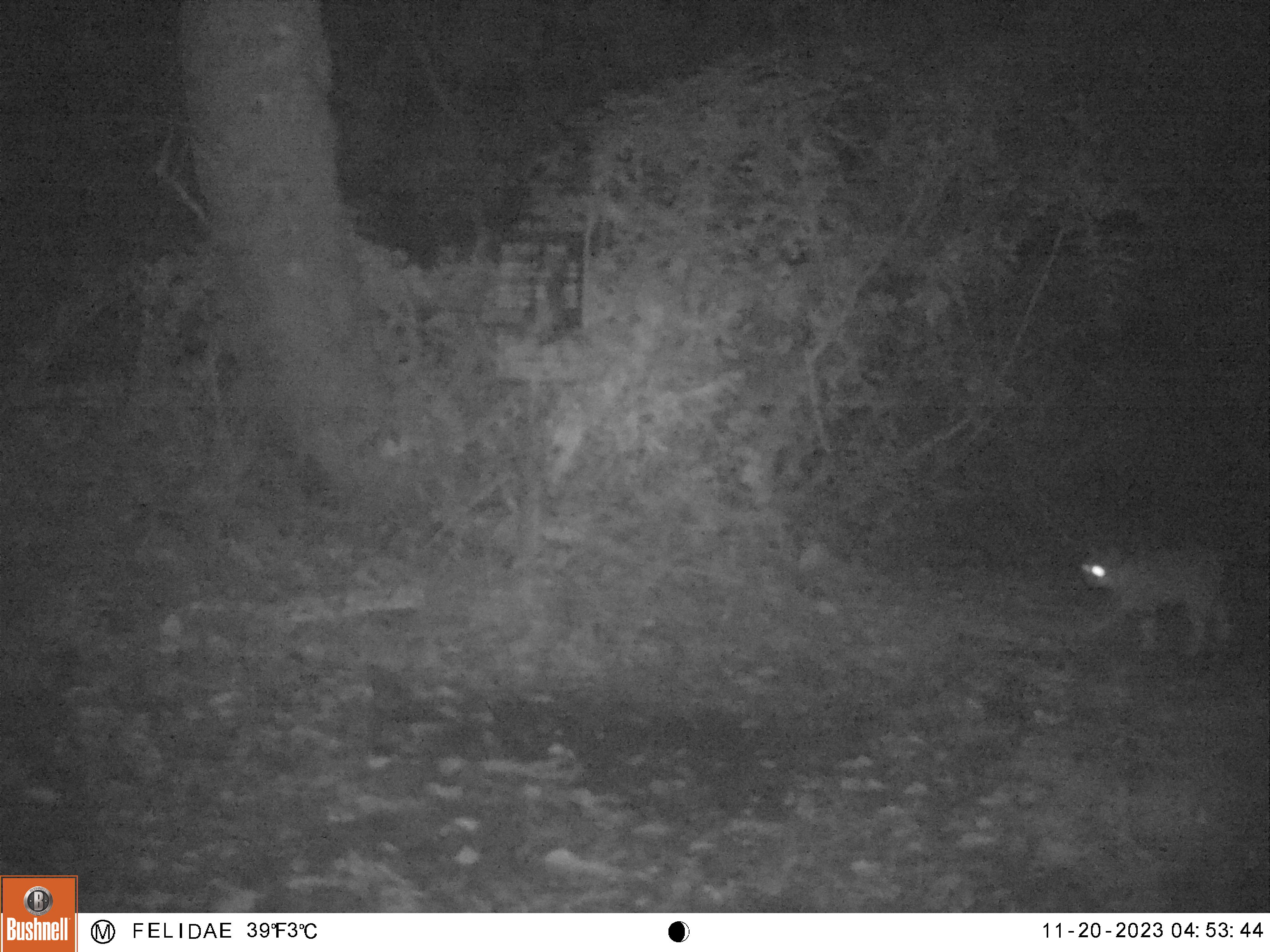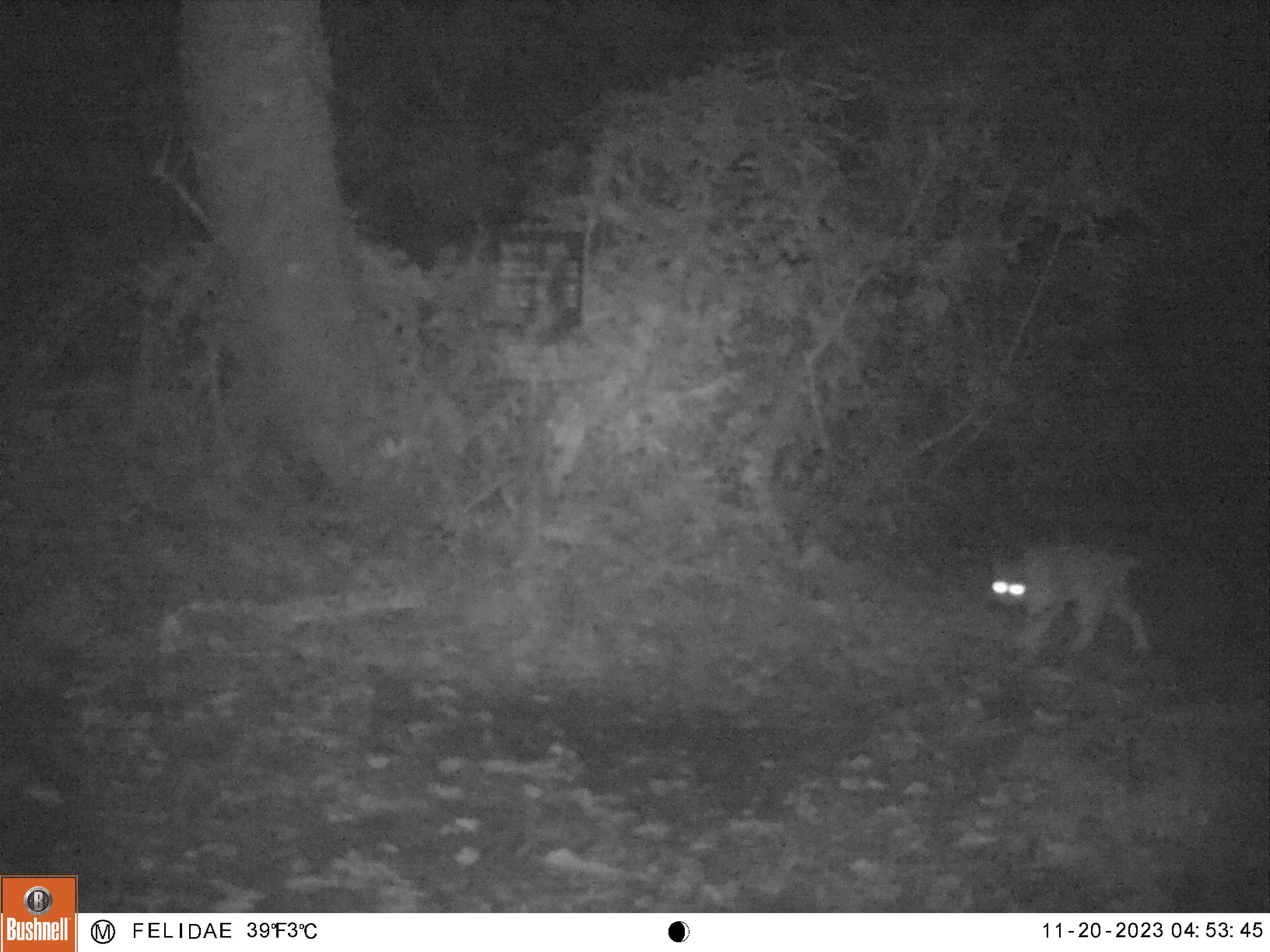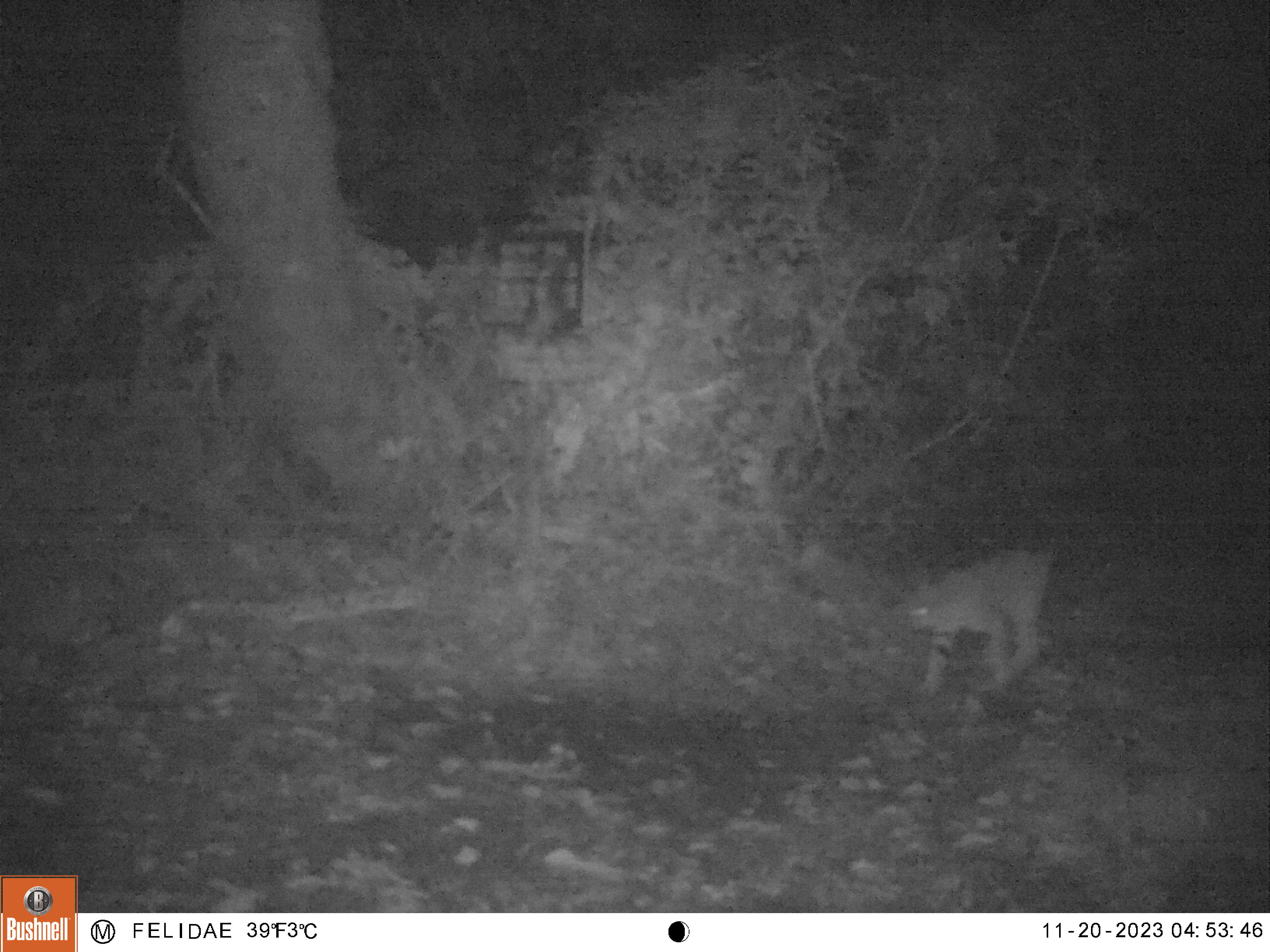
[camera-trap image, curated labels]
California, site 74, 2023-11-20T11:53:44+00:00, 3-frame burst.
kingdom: Animalia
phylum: Chordata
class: Mammalia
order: Carnivora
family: Felidae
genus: Lynx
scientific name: Lynx rufus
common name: bobcat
Bobcat (Lynx rufus).